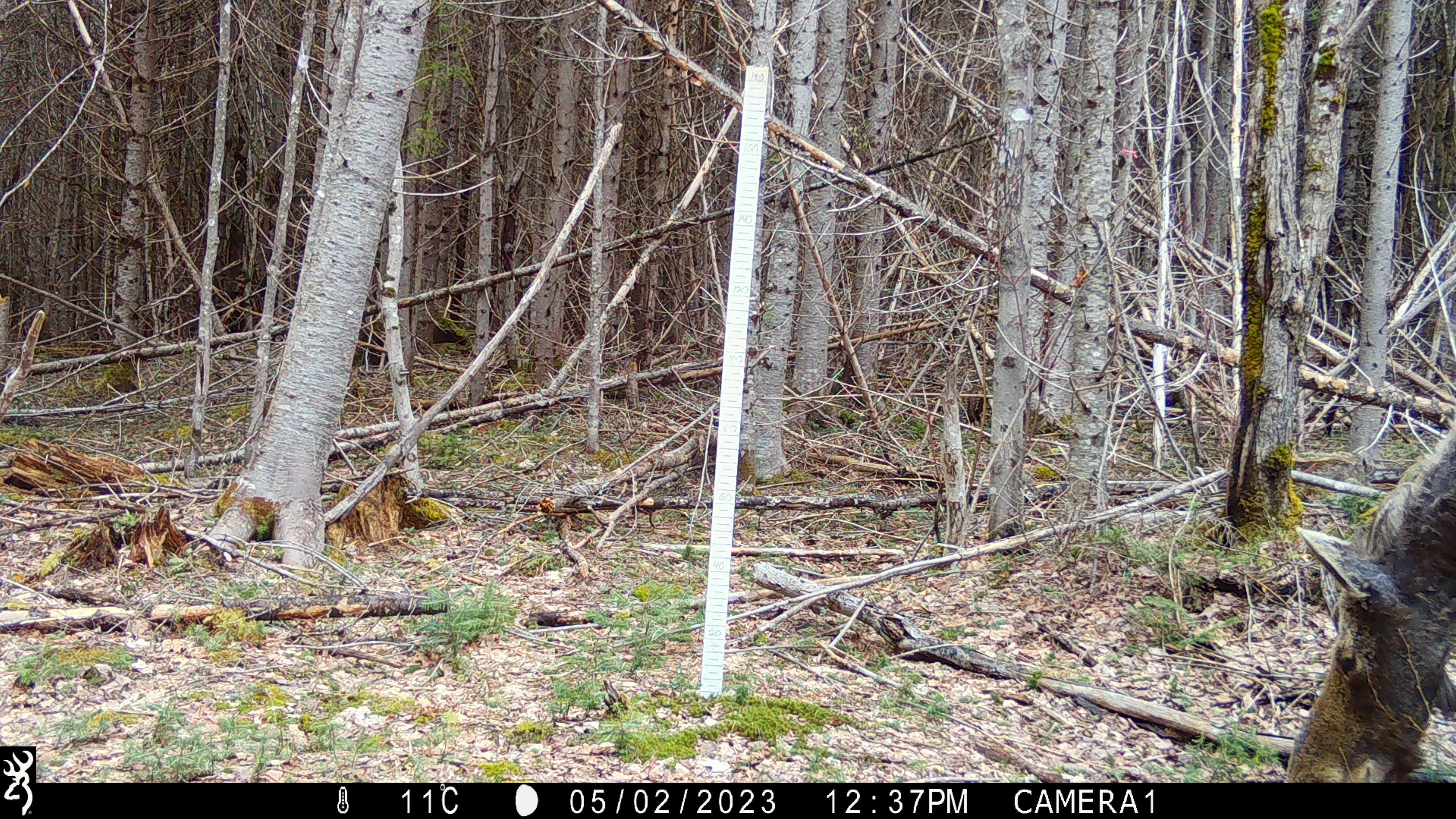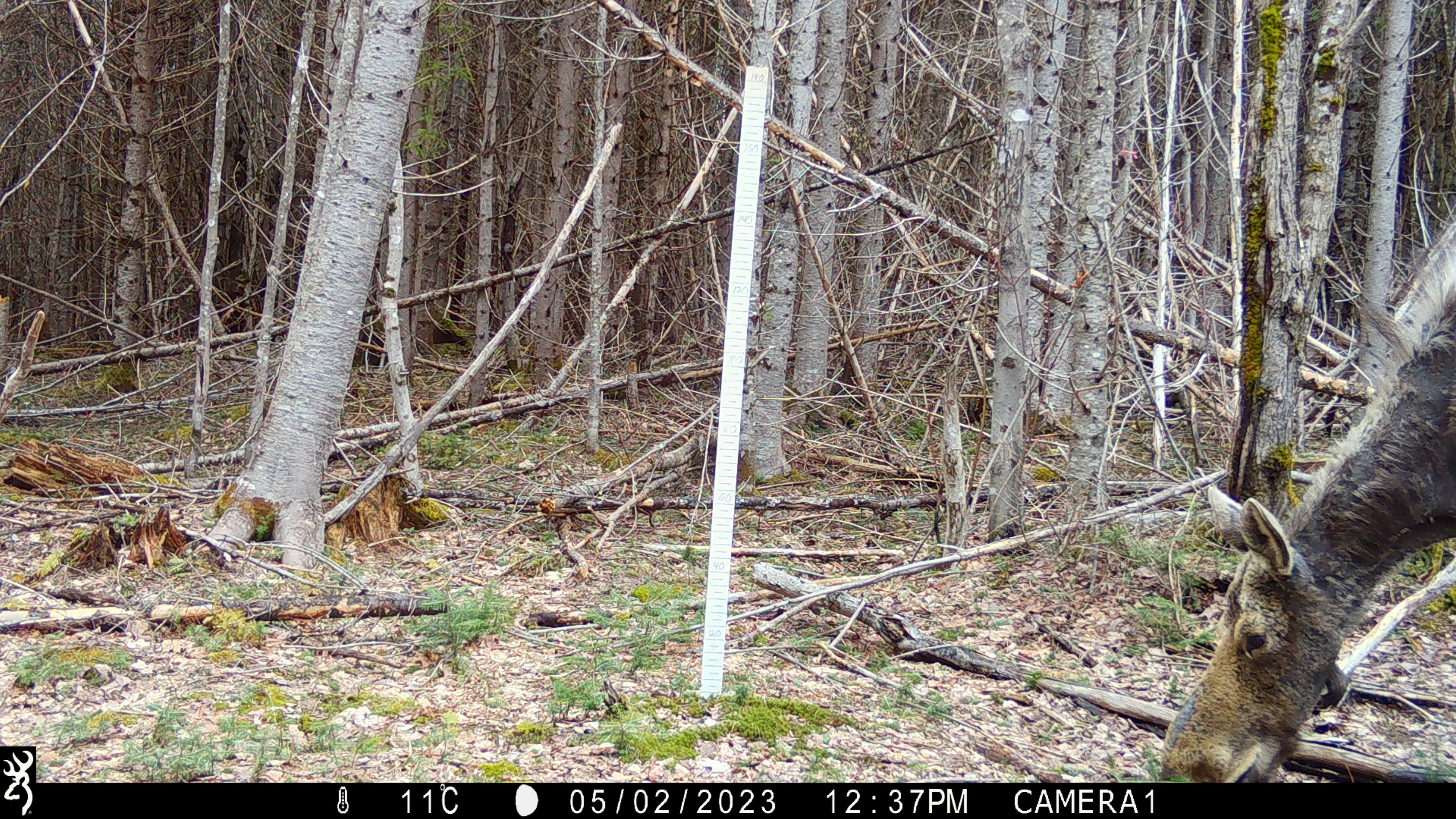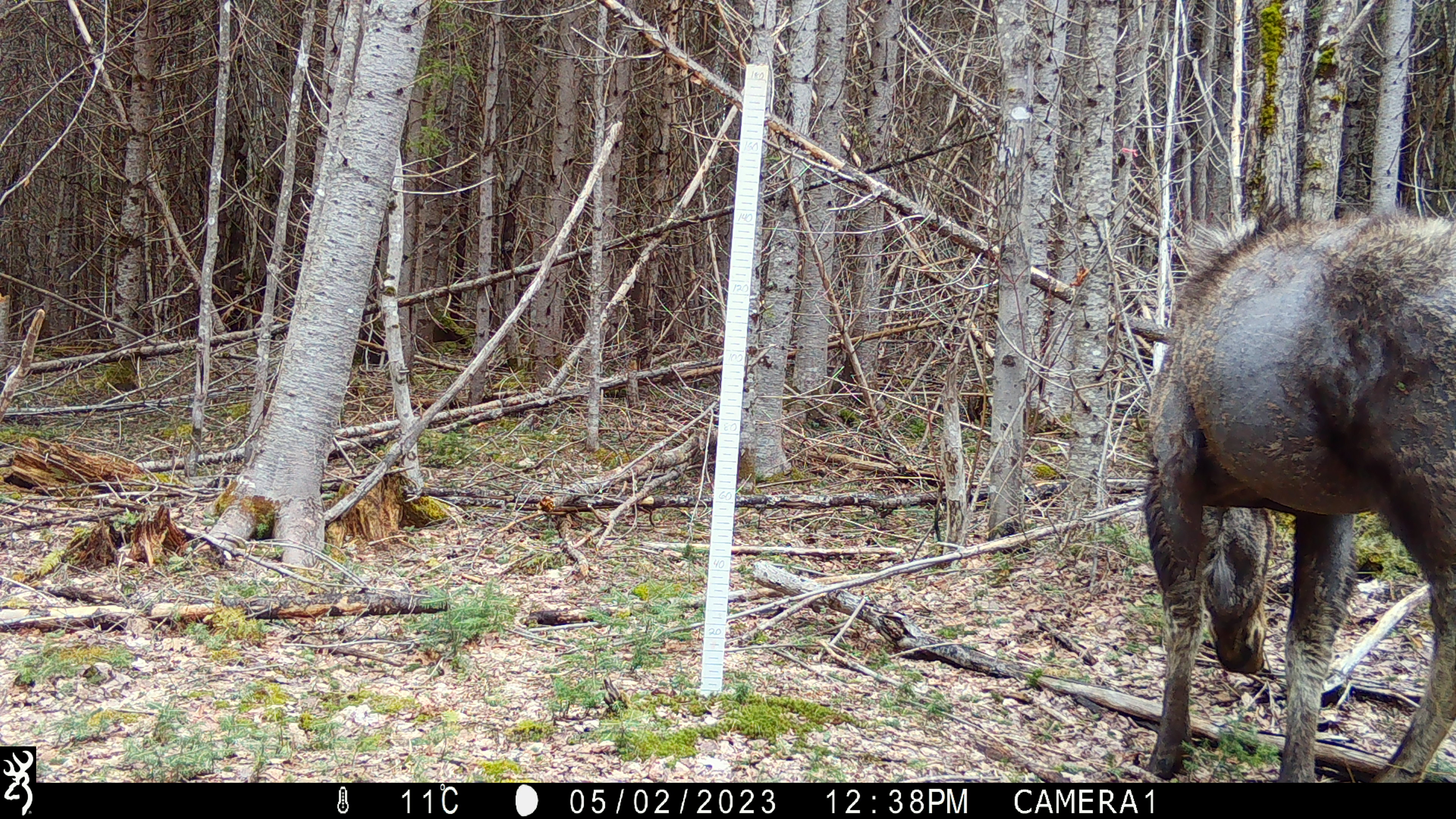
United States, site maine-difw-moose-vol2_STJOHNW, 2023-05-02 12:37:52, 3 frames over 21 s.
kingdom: Animalia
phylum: Chordata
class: Mammalia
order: Artiodactyla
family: Cervidae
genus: Alces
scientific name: Alces alces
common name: moose